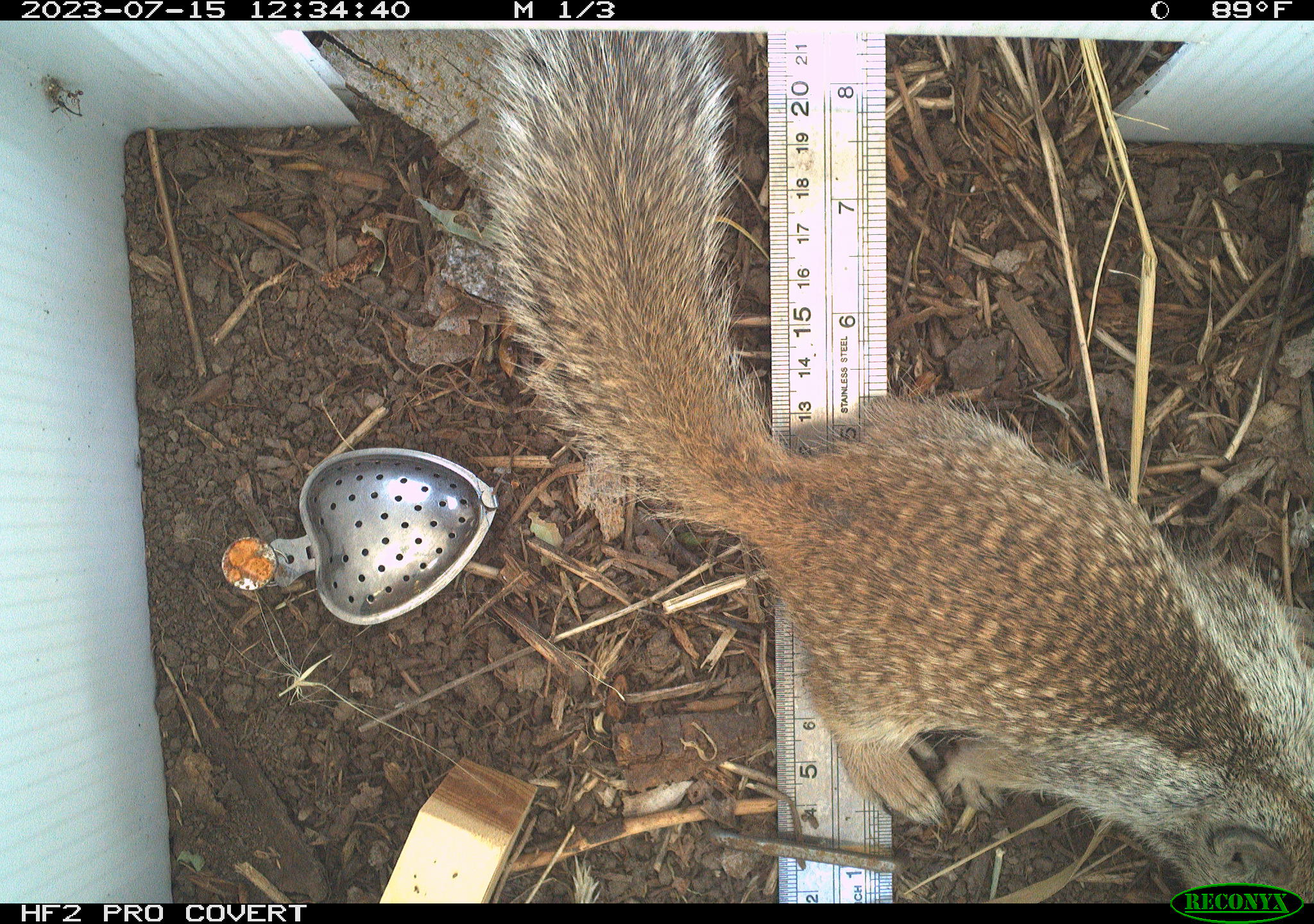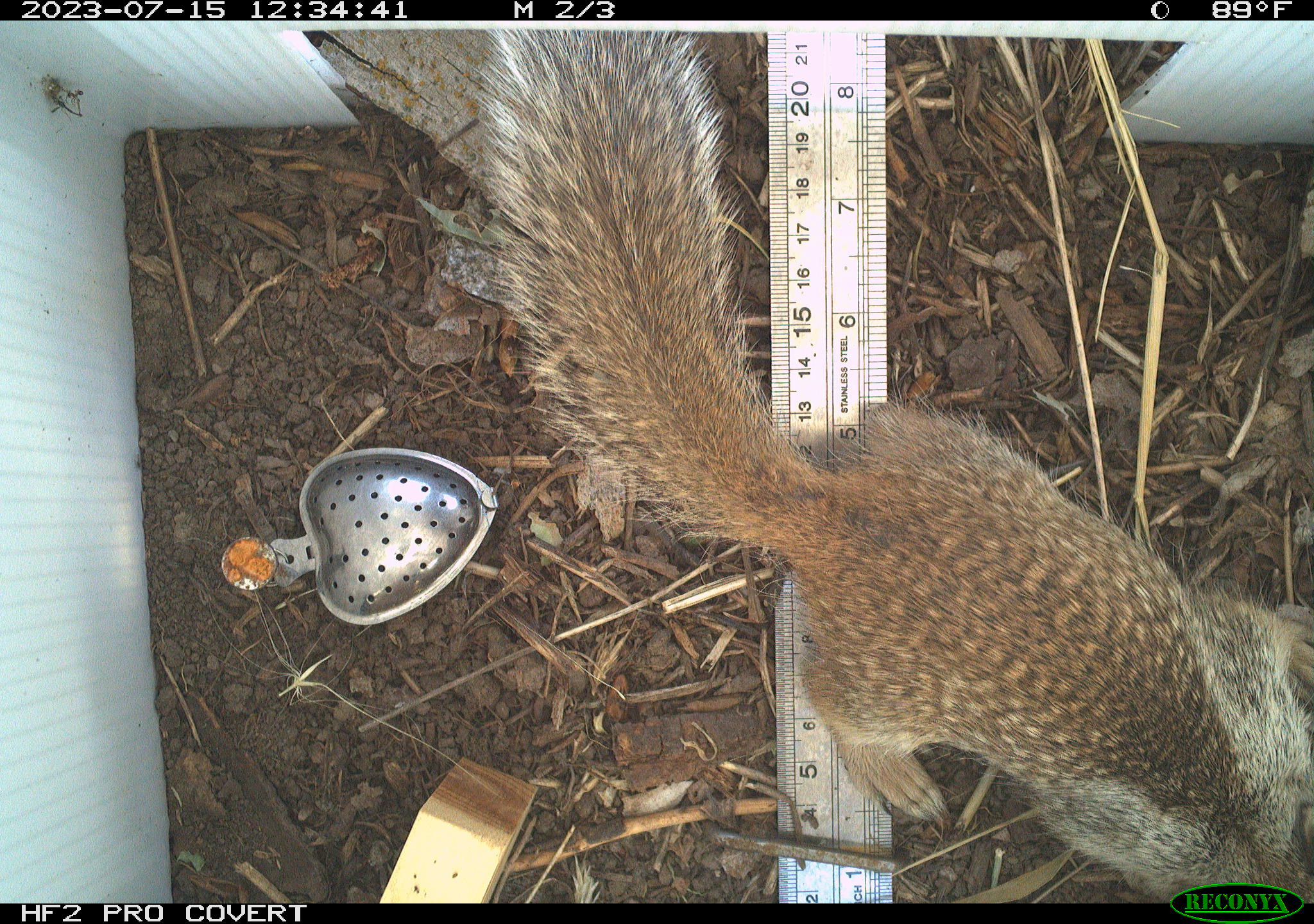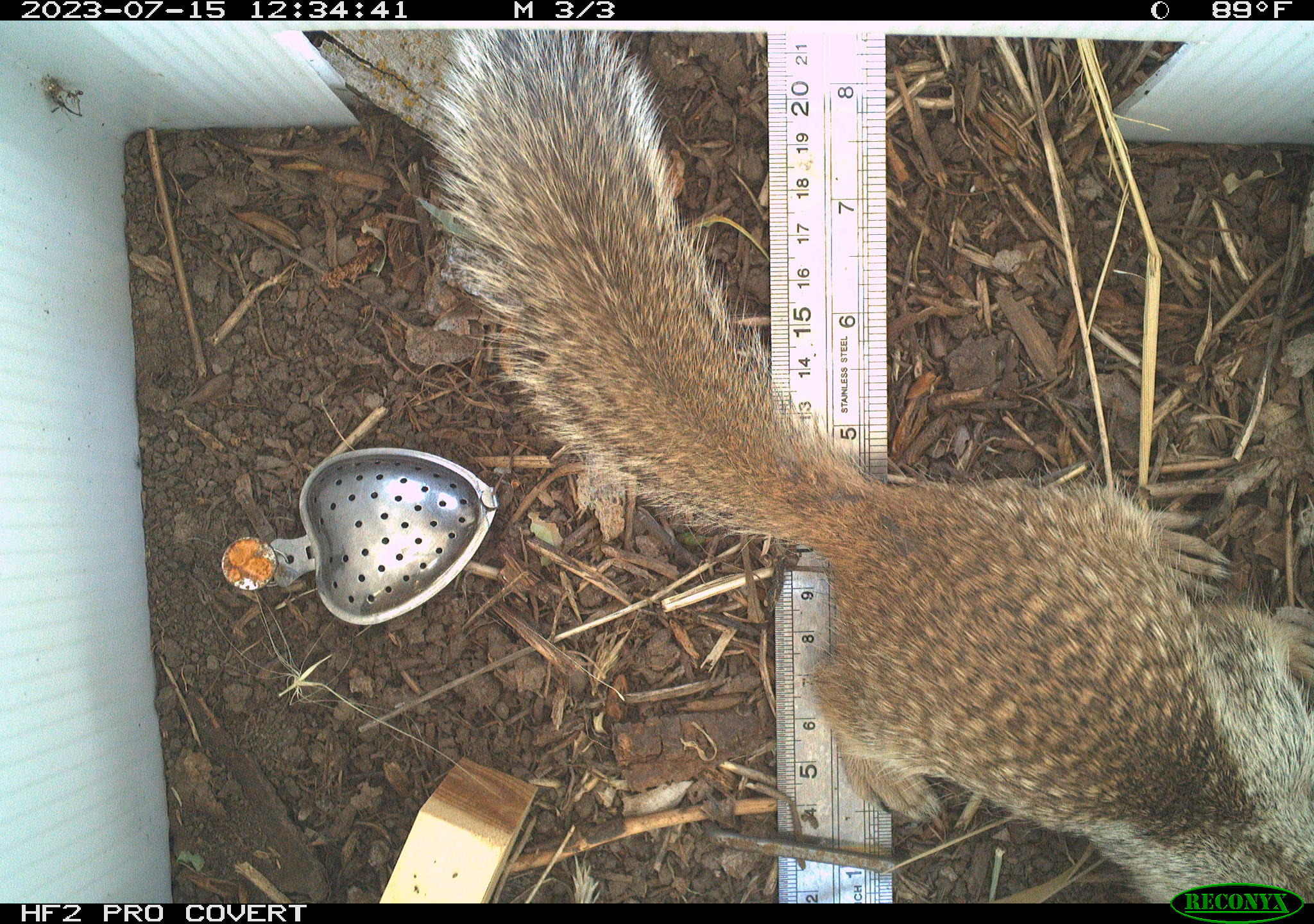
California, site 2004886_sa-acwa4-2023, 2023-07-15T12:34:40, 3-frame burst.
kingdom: Animalia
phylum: Chordata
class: Mammalia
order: Rodentia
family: Sciuridae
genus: Otospermophilus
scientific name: Otospermophilus beecheyi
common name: california ground squirrel